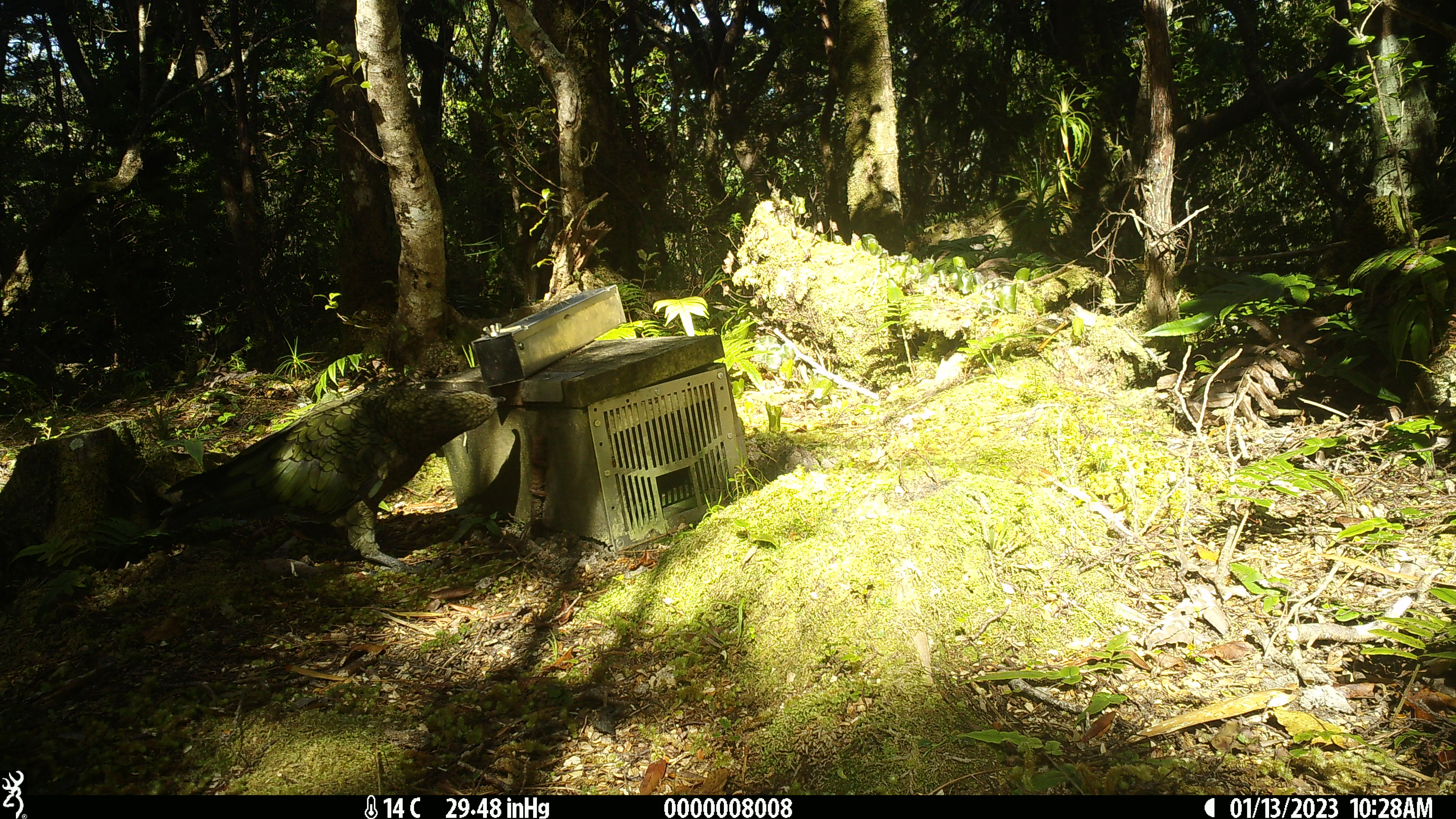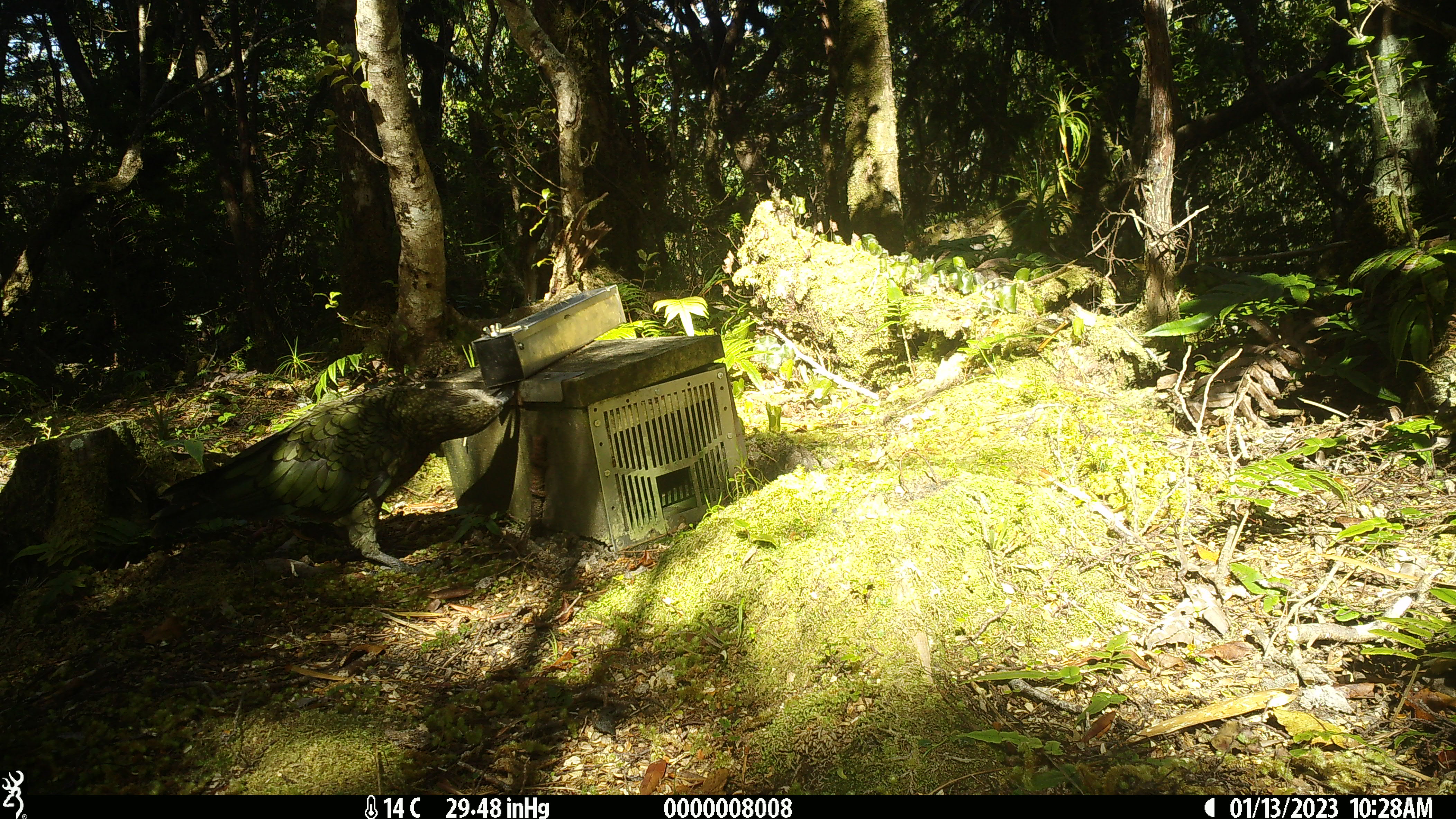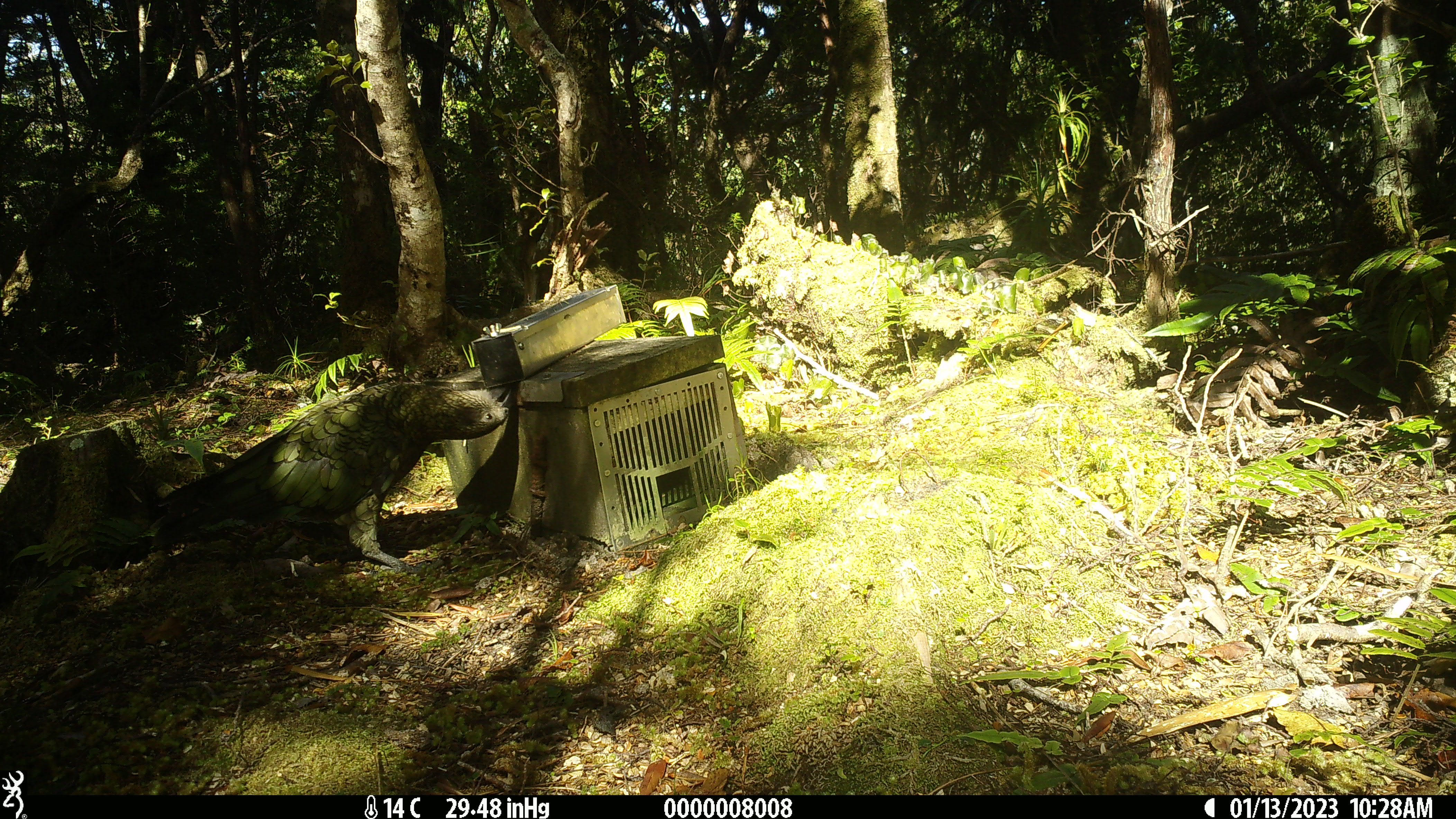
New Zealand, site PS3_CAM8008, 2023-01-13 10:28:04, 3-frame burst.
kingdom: Animalia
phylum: Chordata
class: Aves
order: Psittaciformes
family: Strigopidae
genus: Nestor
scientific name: Nestor notabilis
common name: kea